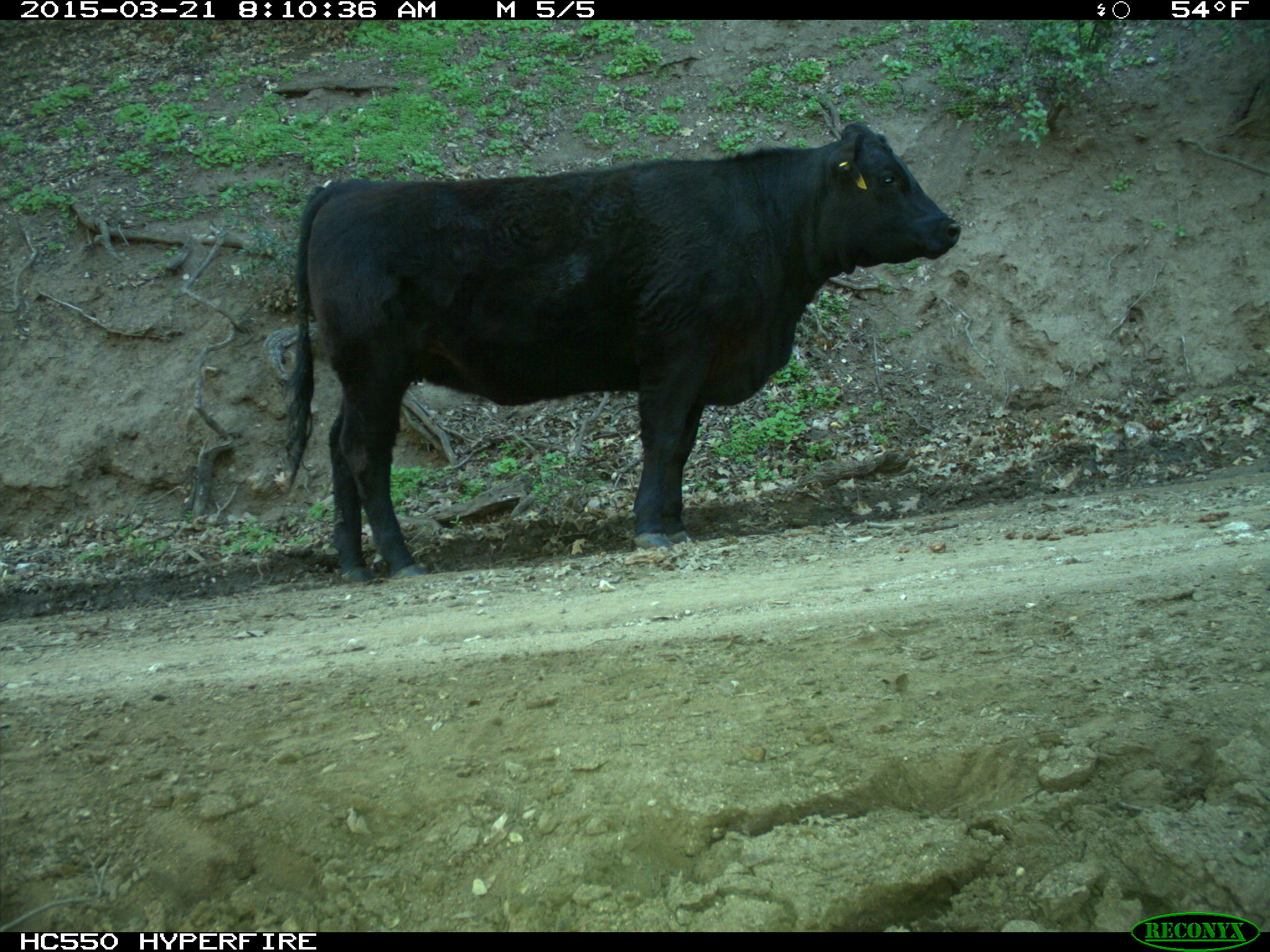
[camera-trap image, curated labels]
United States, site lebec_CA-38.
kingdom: Animalia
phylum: Chordata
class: Mammalia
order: Artiodactyla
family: Bovidae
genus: Bos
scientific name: Bos taurus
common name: domestic cow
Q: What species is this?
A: Bos taurus (domestic cow).